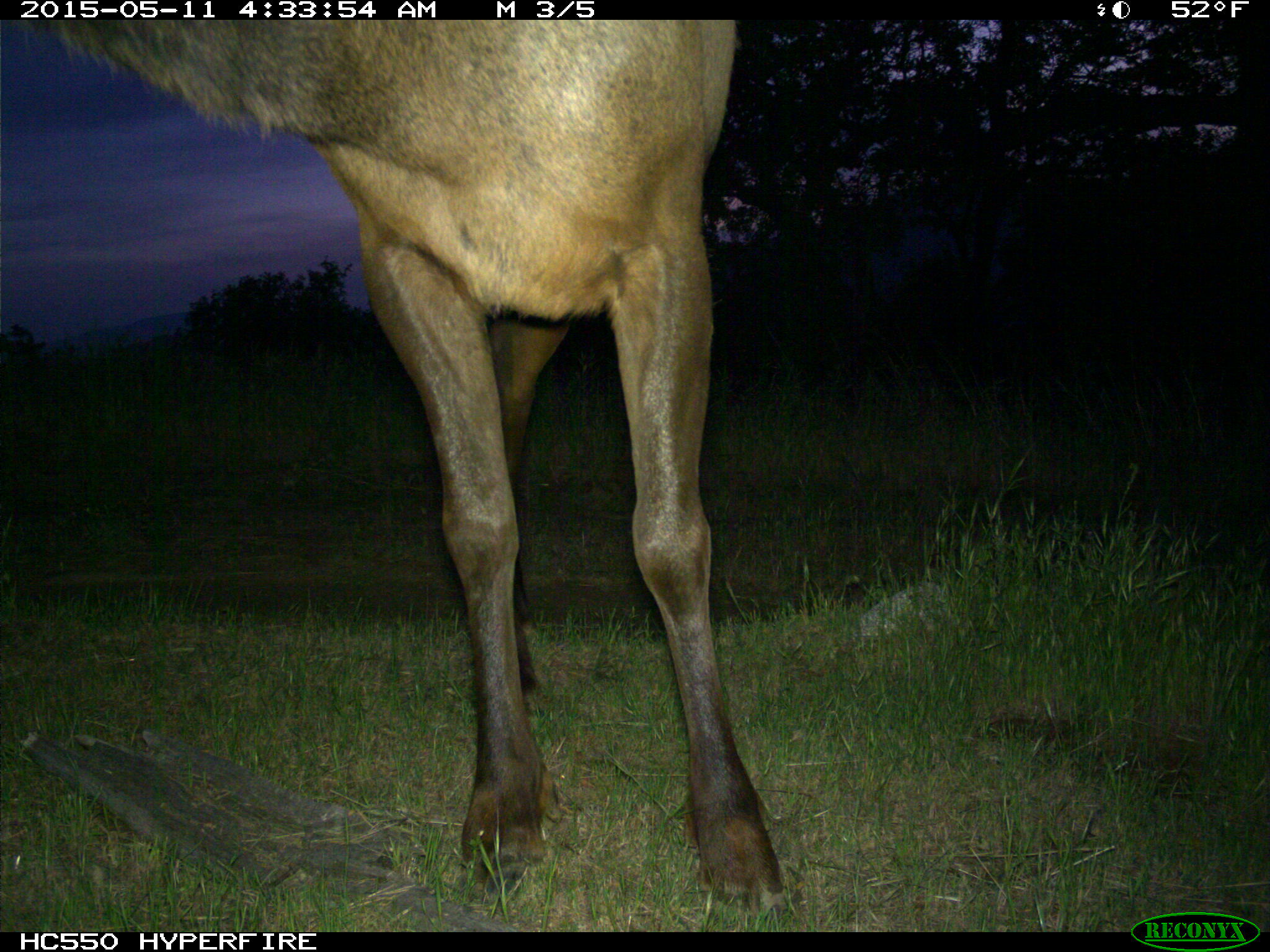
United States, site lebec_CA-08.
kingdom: Animalia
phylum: Chordata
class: Mammalia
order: Artiodactyla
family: Cervidae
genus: Cervus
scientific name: Cervus canadensis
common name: elk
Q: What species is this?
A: Cervus canadensis (elk).